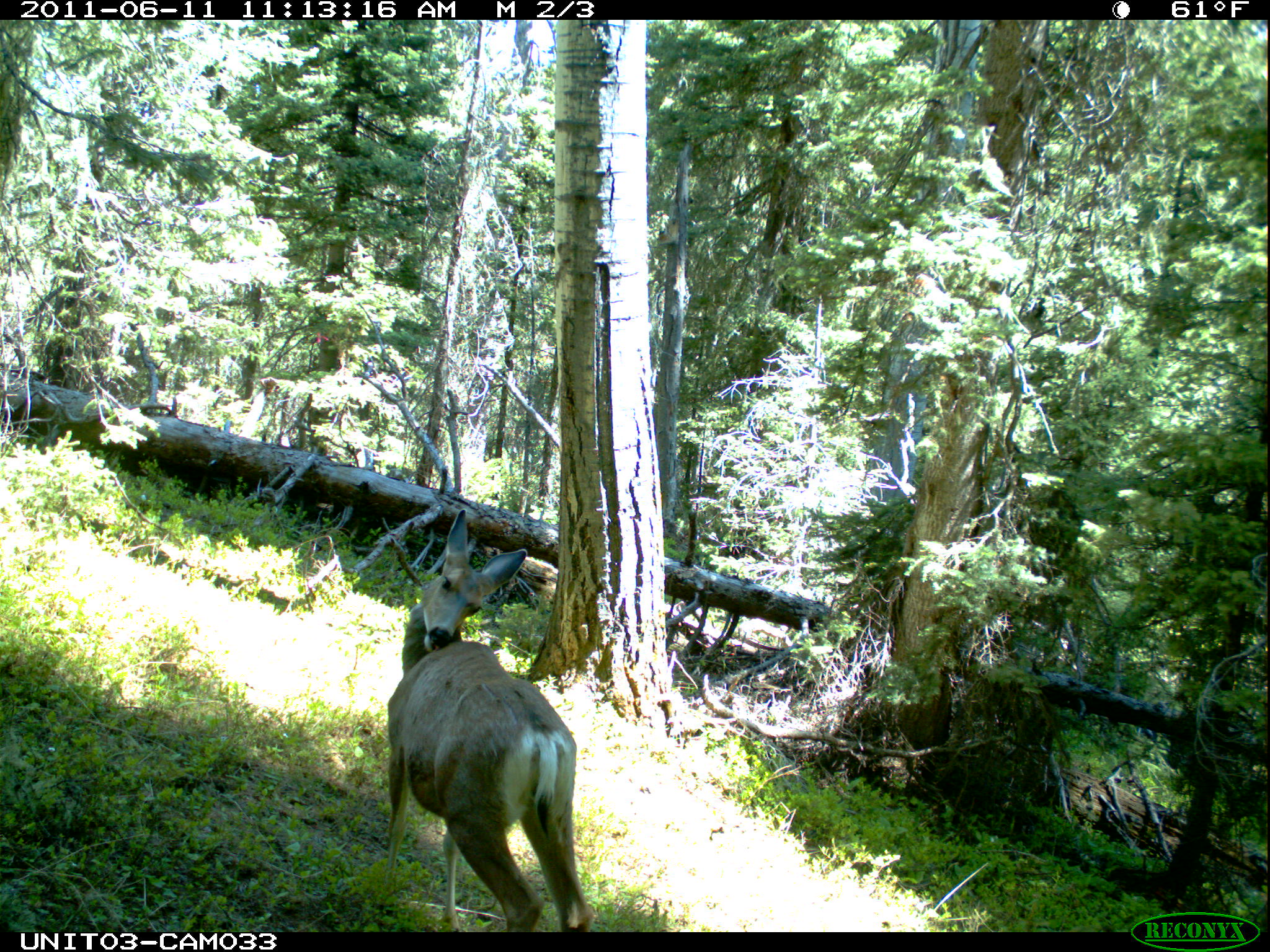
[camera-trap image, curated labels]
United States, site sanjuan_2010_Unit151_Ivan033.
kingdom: Animalia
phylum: Chordata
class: Mammalia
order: Artiodactyla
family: Cervidae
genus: Odocoileus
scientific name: Odocoileus hemionus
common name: mule deer